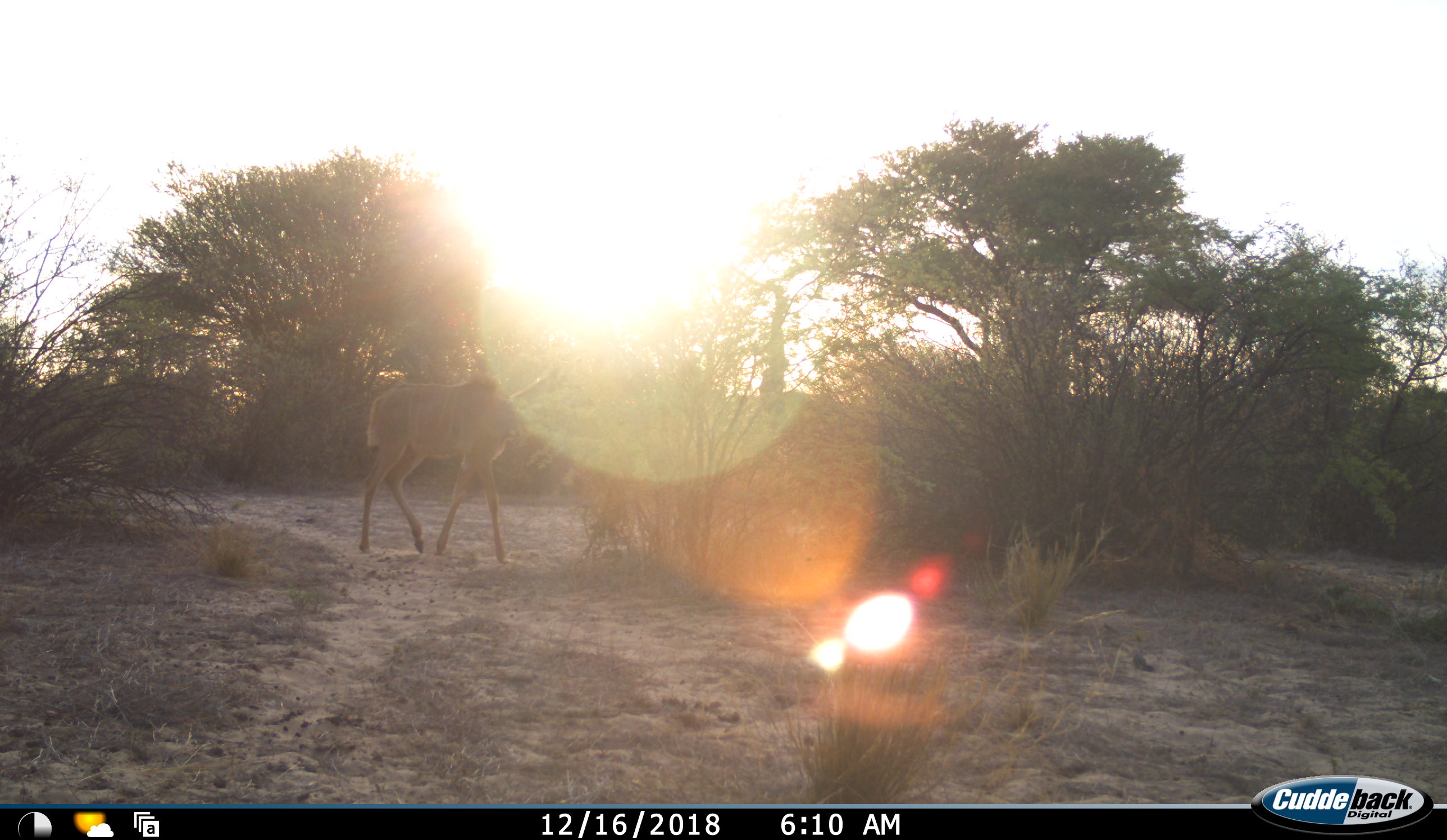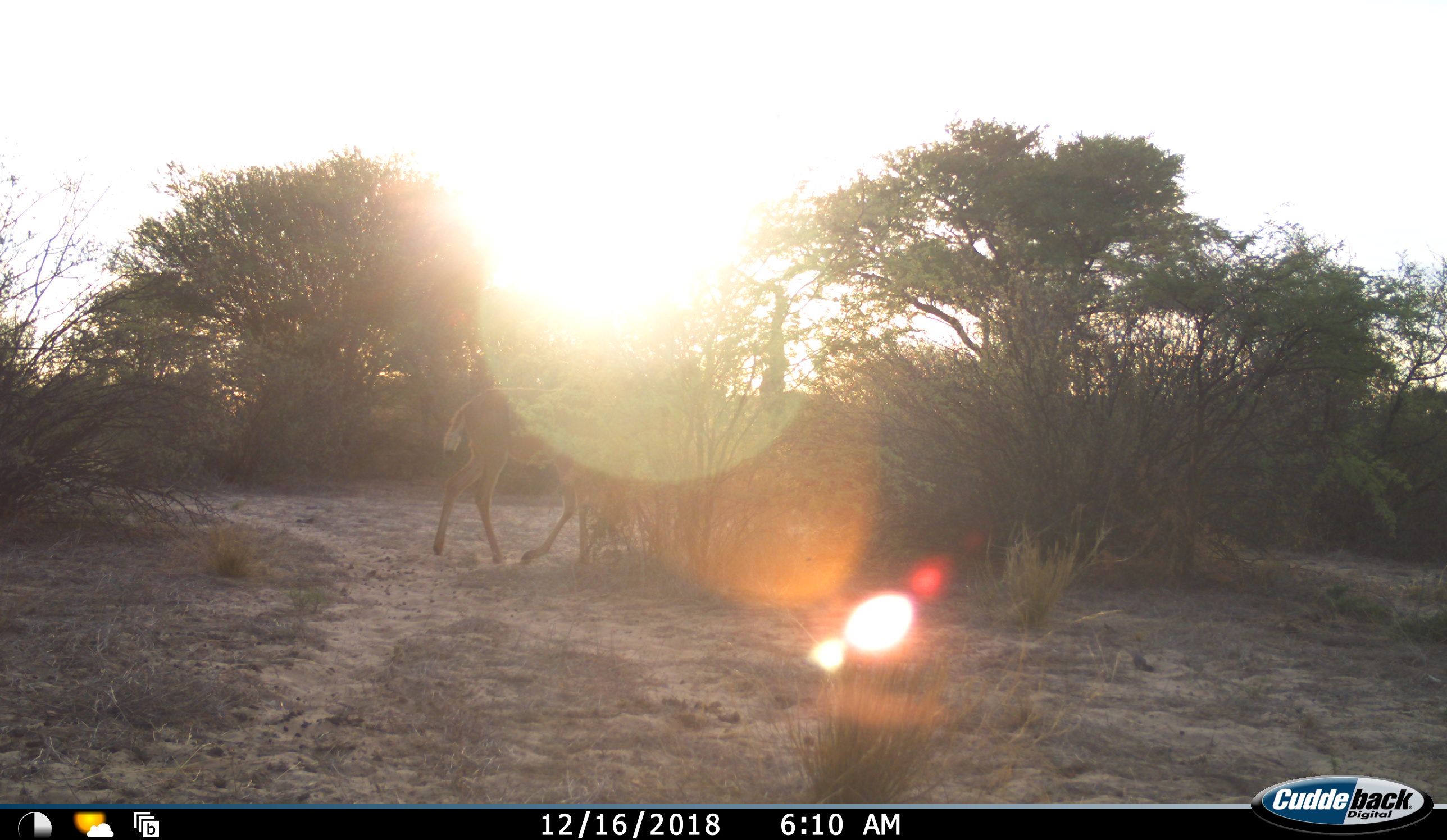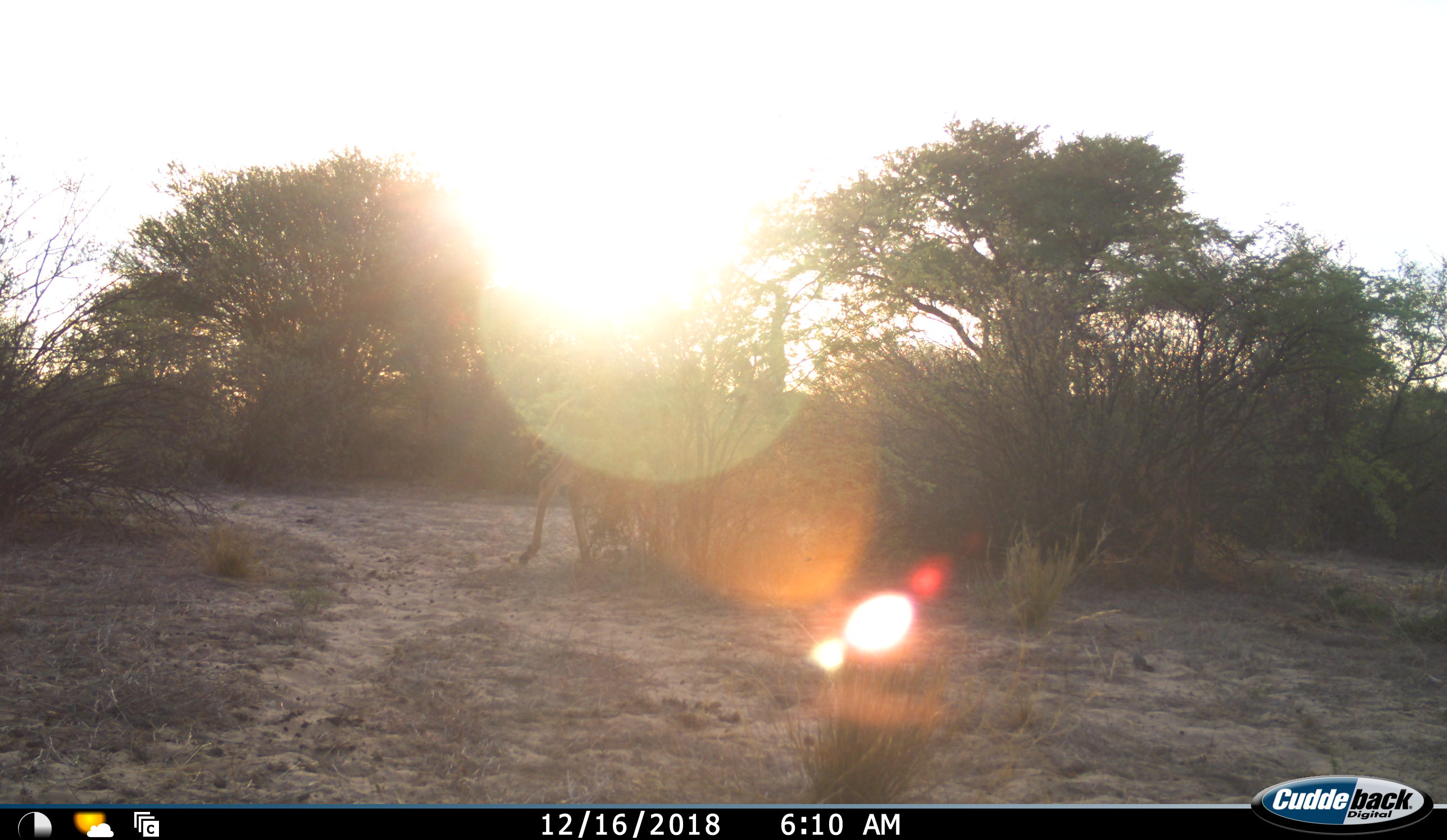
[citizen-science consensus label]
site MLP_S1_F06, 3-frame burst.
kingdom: Animalia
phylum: Chordata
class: Mammalia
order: Artiodactyla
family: Bovidae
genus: Tragelaphus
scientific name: Tragelaphus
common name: kudu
Kudu (Tragelaphus), count 1. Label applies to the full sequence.